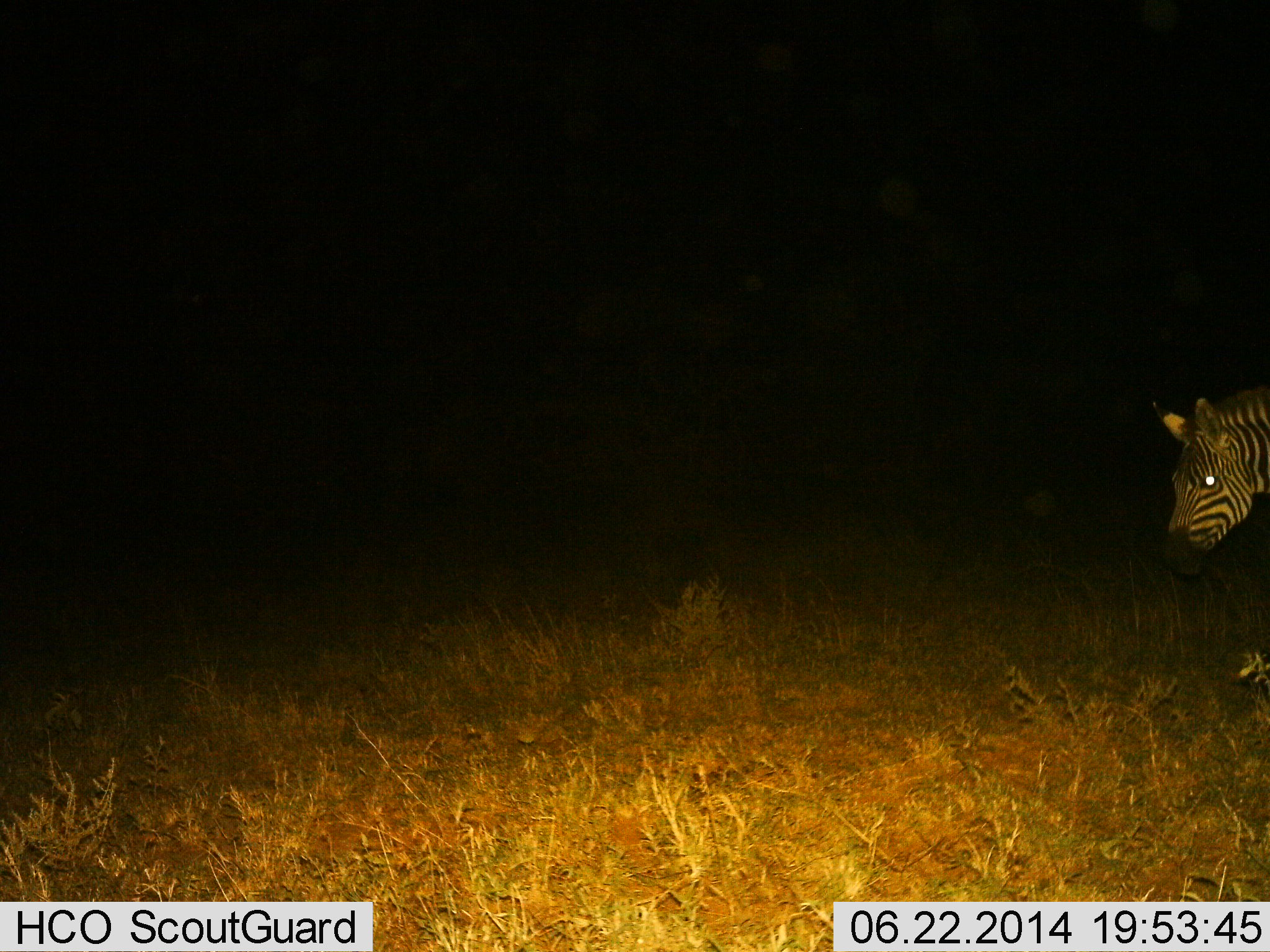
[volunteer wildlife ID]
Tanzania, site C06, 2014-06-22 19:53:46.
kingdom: Animalia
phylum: Chordata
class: Mammalia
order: Perissodactyla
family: Equidae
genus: Equus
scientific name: Equus quagga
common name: plains zebra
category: zebra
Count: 1.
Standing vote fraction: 40%.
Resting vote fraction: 0%.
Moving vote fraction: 60%.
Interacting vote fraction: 0%.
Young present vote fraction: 0%.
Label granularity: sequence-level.